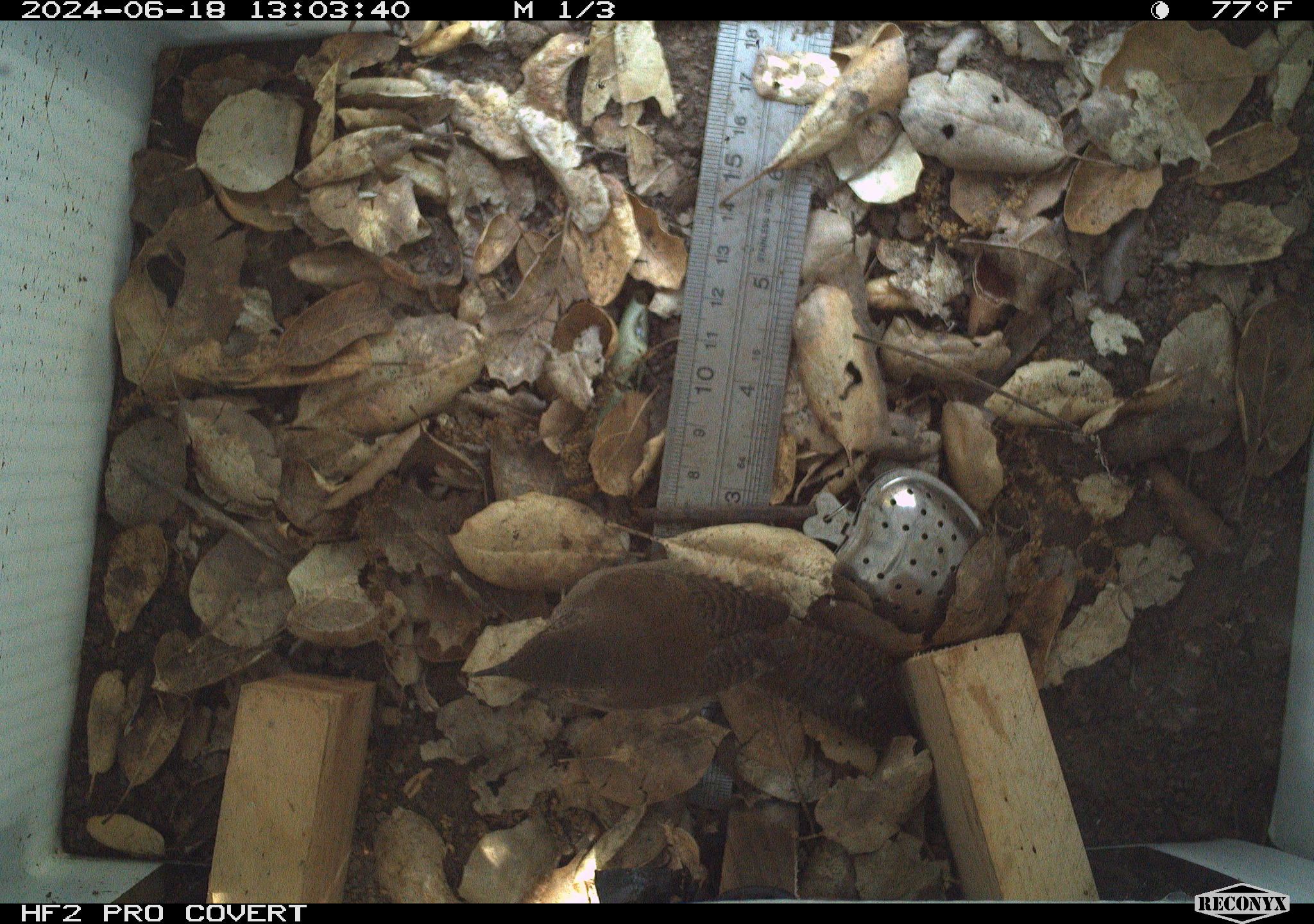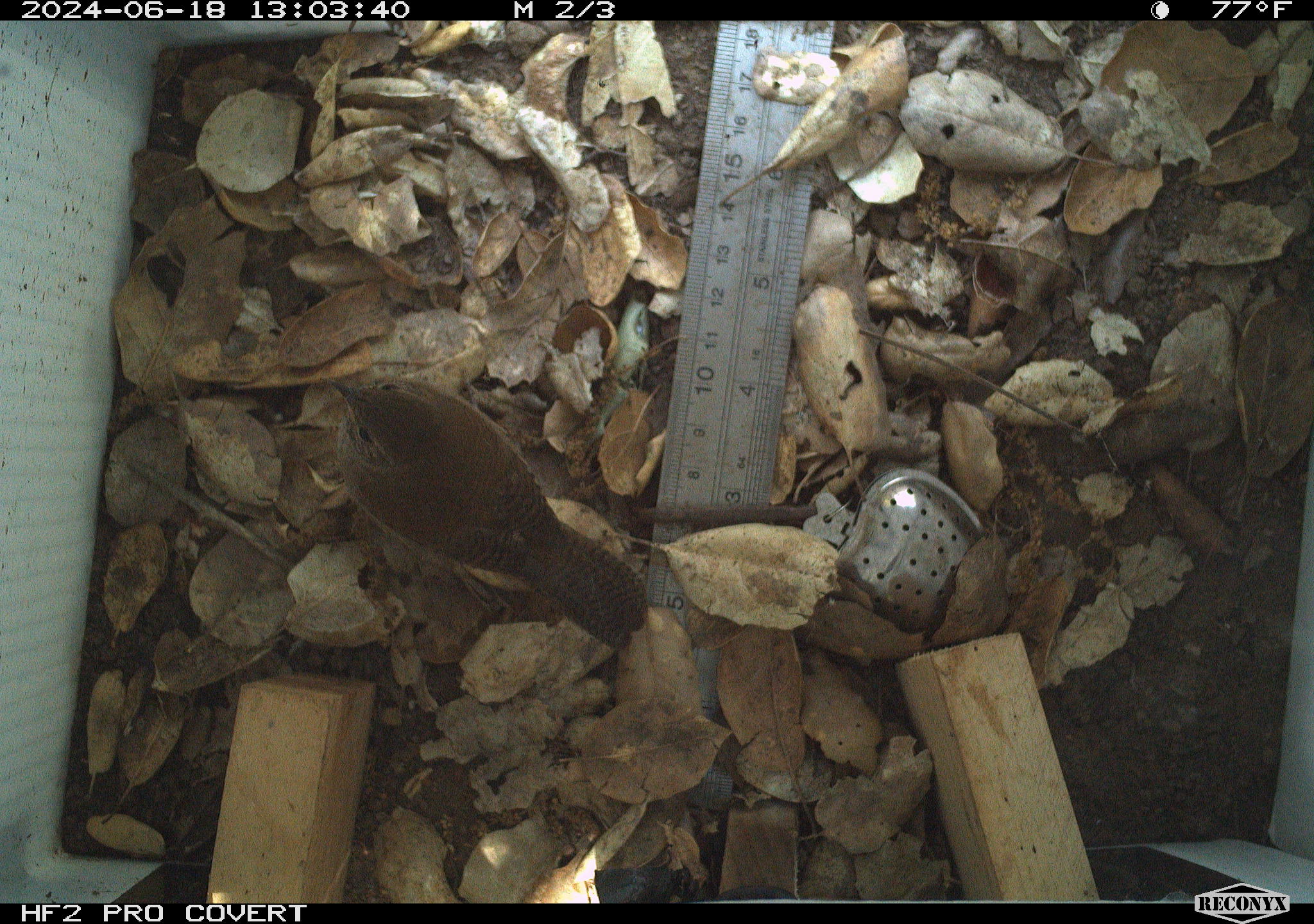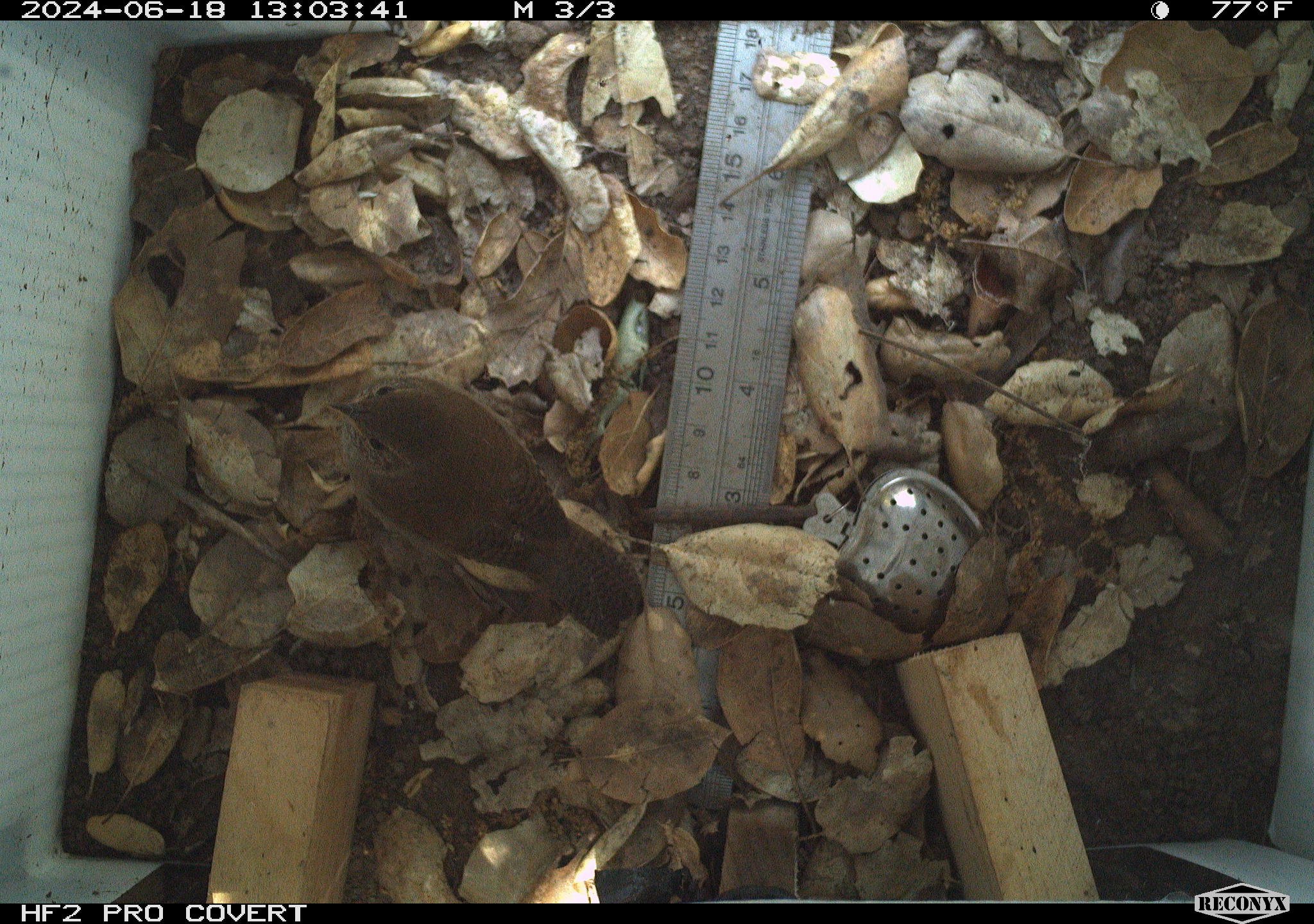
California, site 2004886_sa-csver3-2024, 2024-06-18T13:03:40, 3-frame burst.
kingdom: Animalia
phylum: Chordata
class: Aves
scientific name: Aves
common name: bird